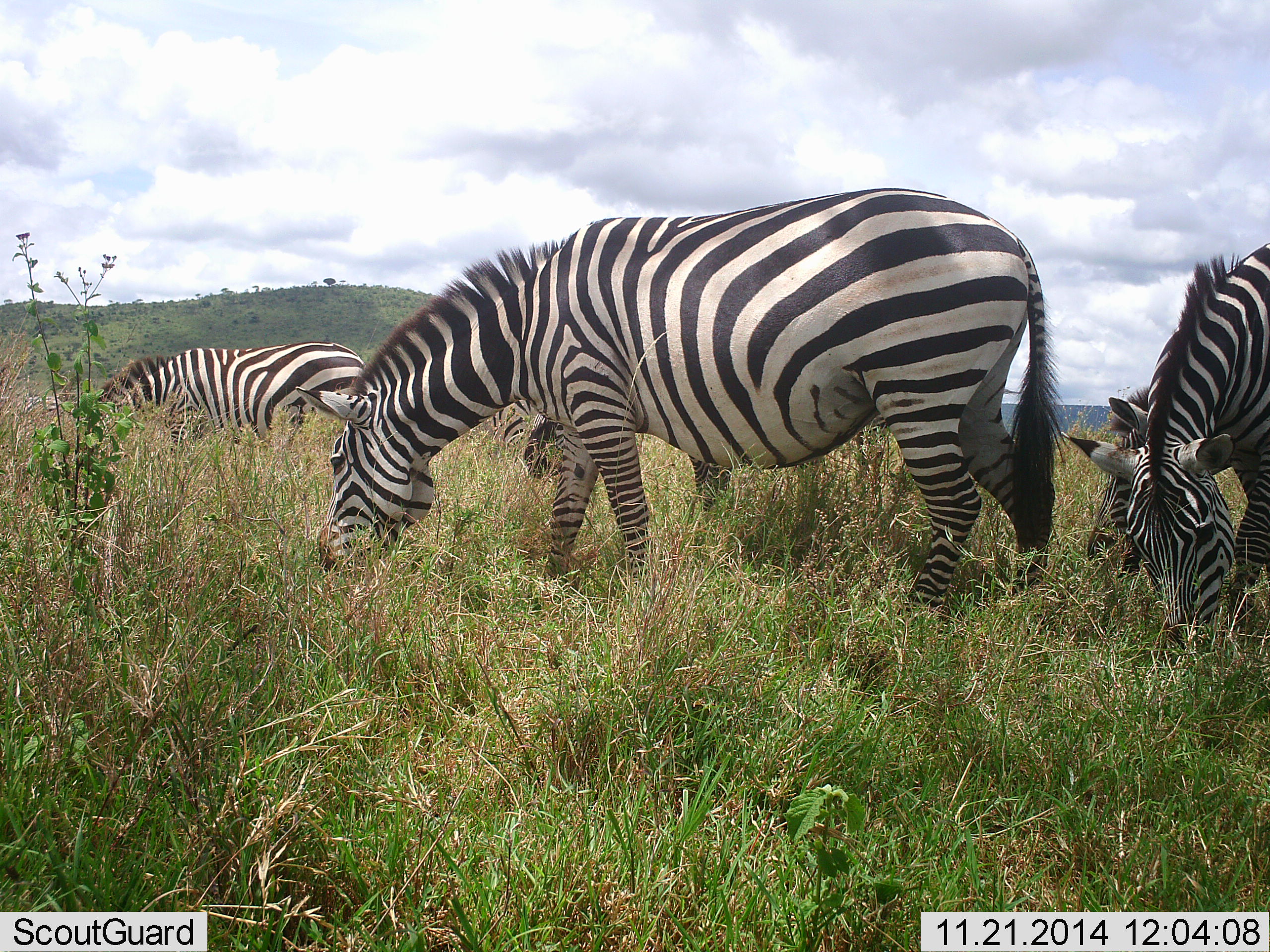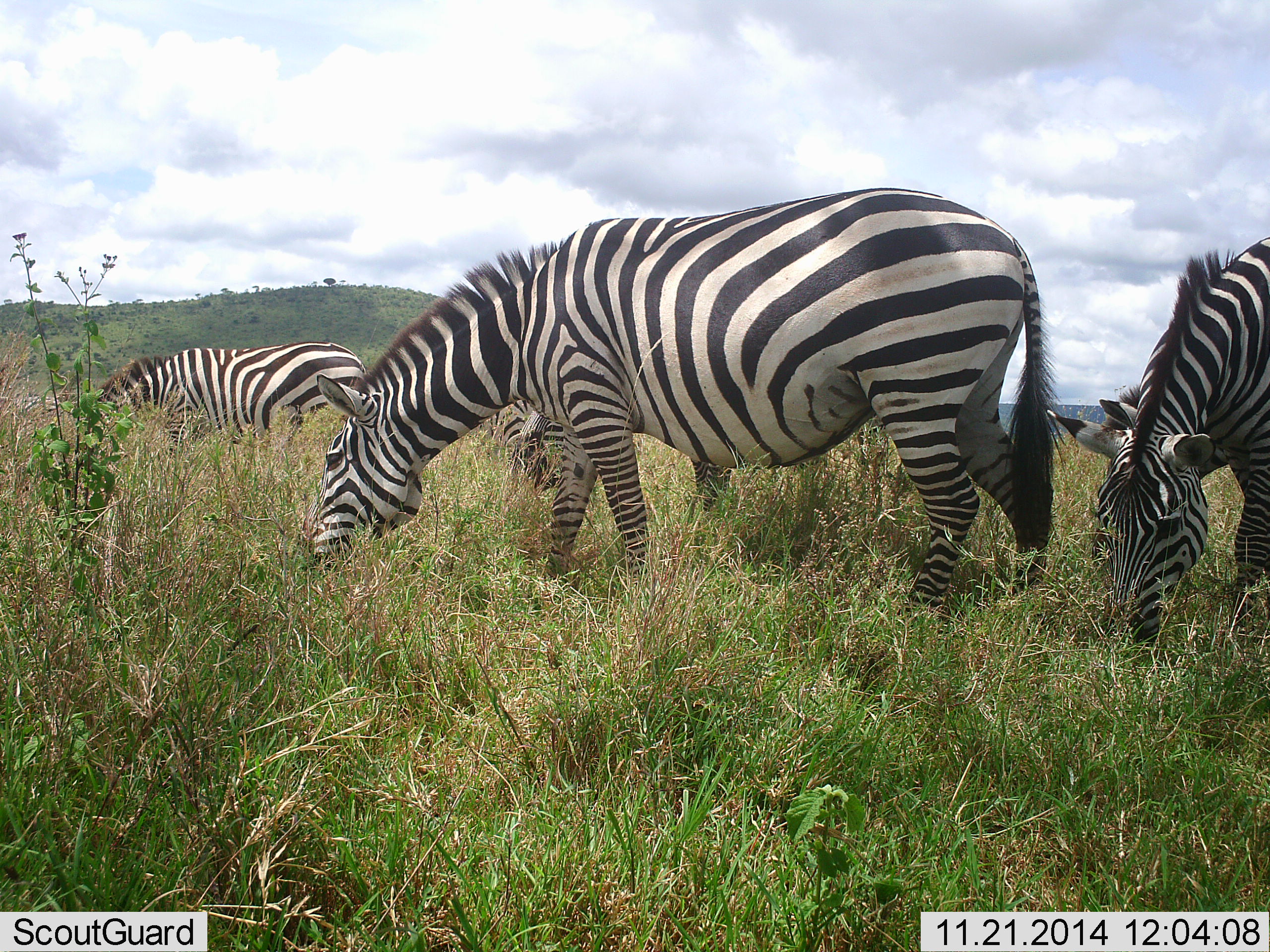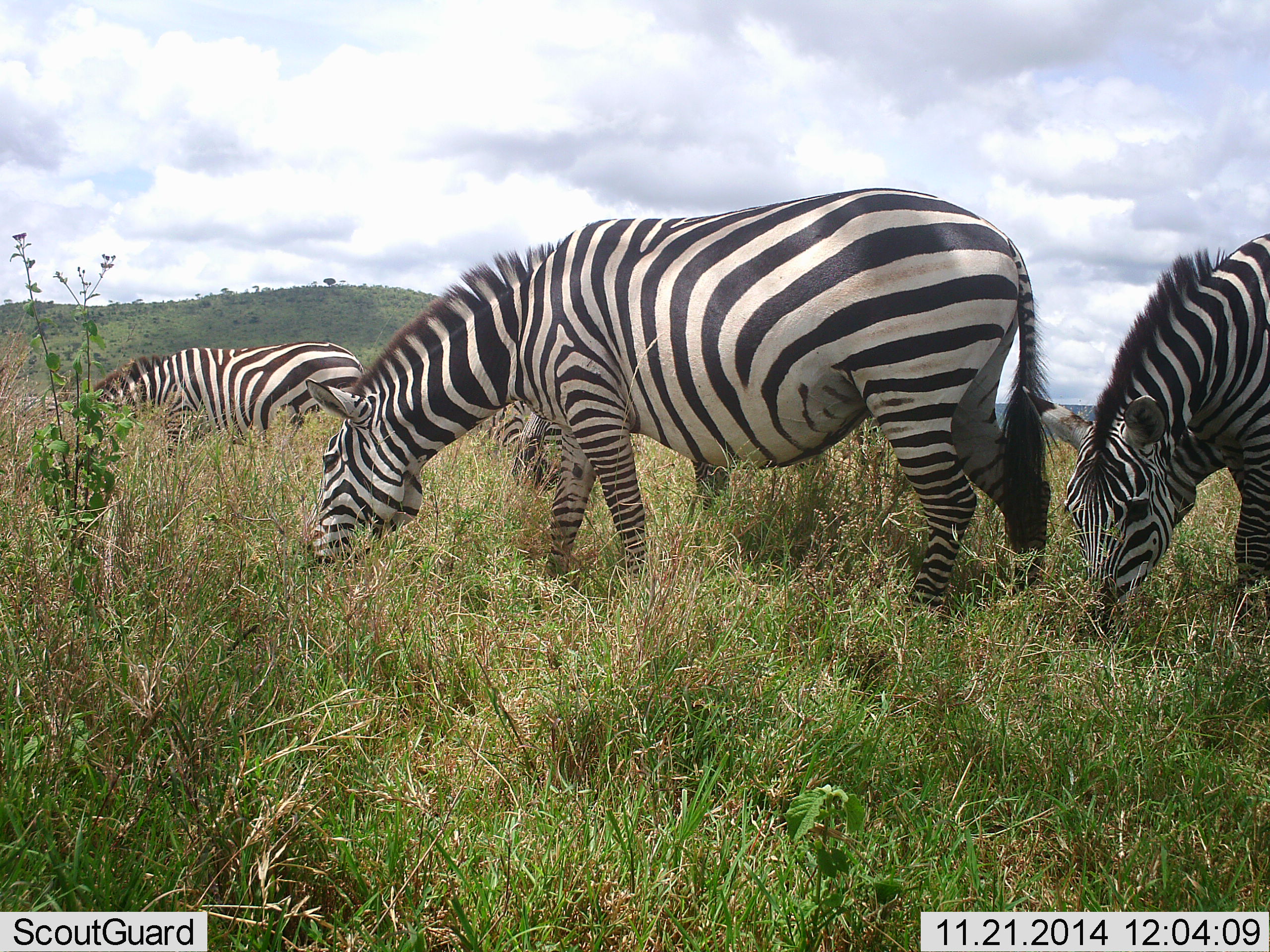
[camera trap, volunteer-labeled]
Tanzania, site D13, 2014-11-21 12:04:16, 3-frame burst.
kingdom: Animalia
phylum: Chordata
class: Mammalia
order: Perissodactyla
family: Equidae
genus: Equus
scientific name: Equus quagga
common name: plains zebra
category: zebra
Zebra (plains zebra) (Equus quagga), count 4. Behavior (volunteer vote fractions): standing 20%, resting 0%, moving 0%, interacting 0%. Young present (vote fraction): 0%. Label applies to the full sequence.